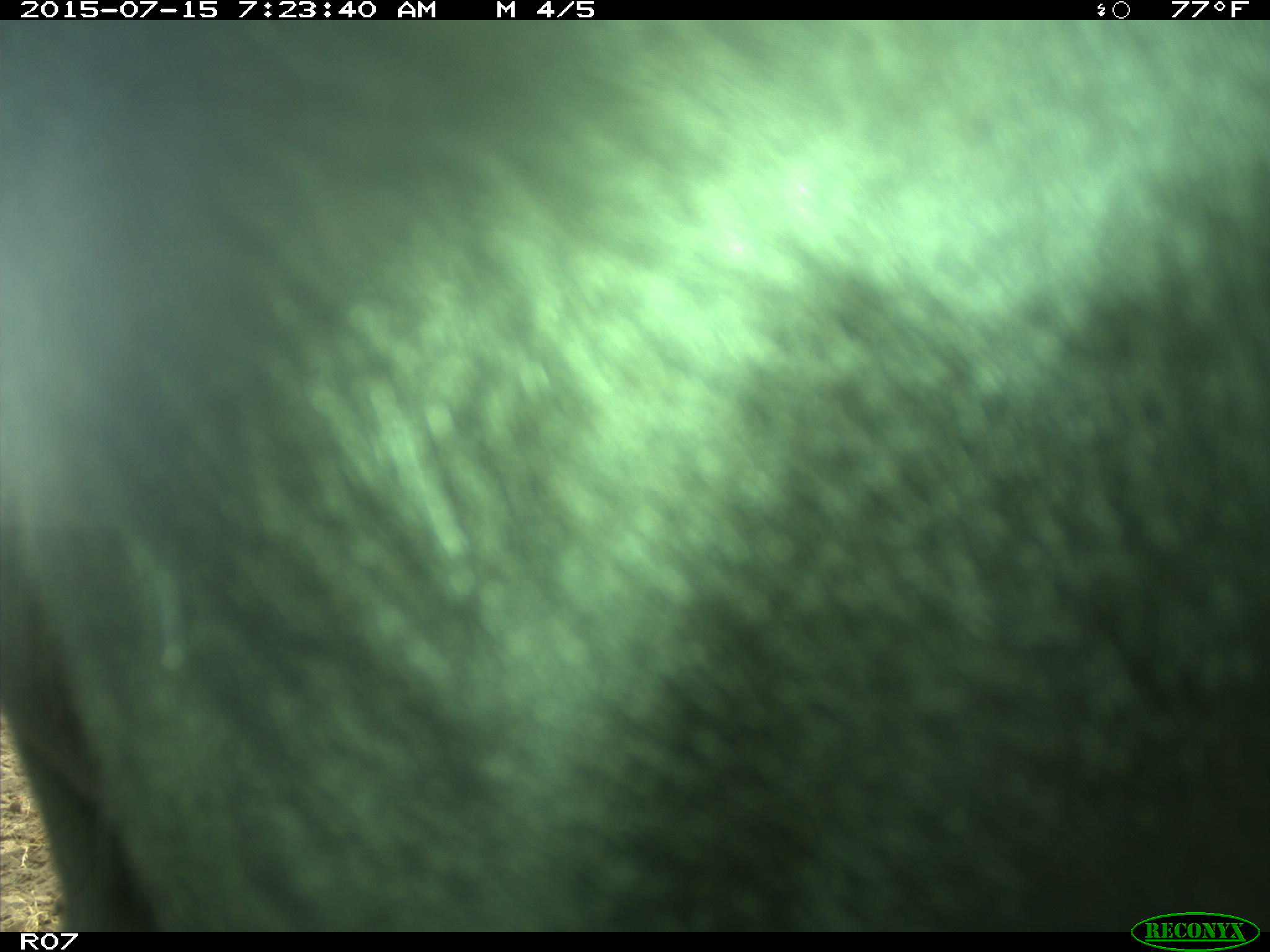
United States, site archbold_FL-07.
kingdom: Animalia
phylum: Chordata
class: Mammalia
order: Artiodactyla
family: Bovidae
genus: Bos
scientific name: Bos taurus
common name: domestic cow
Bos taurus (domestic cow).